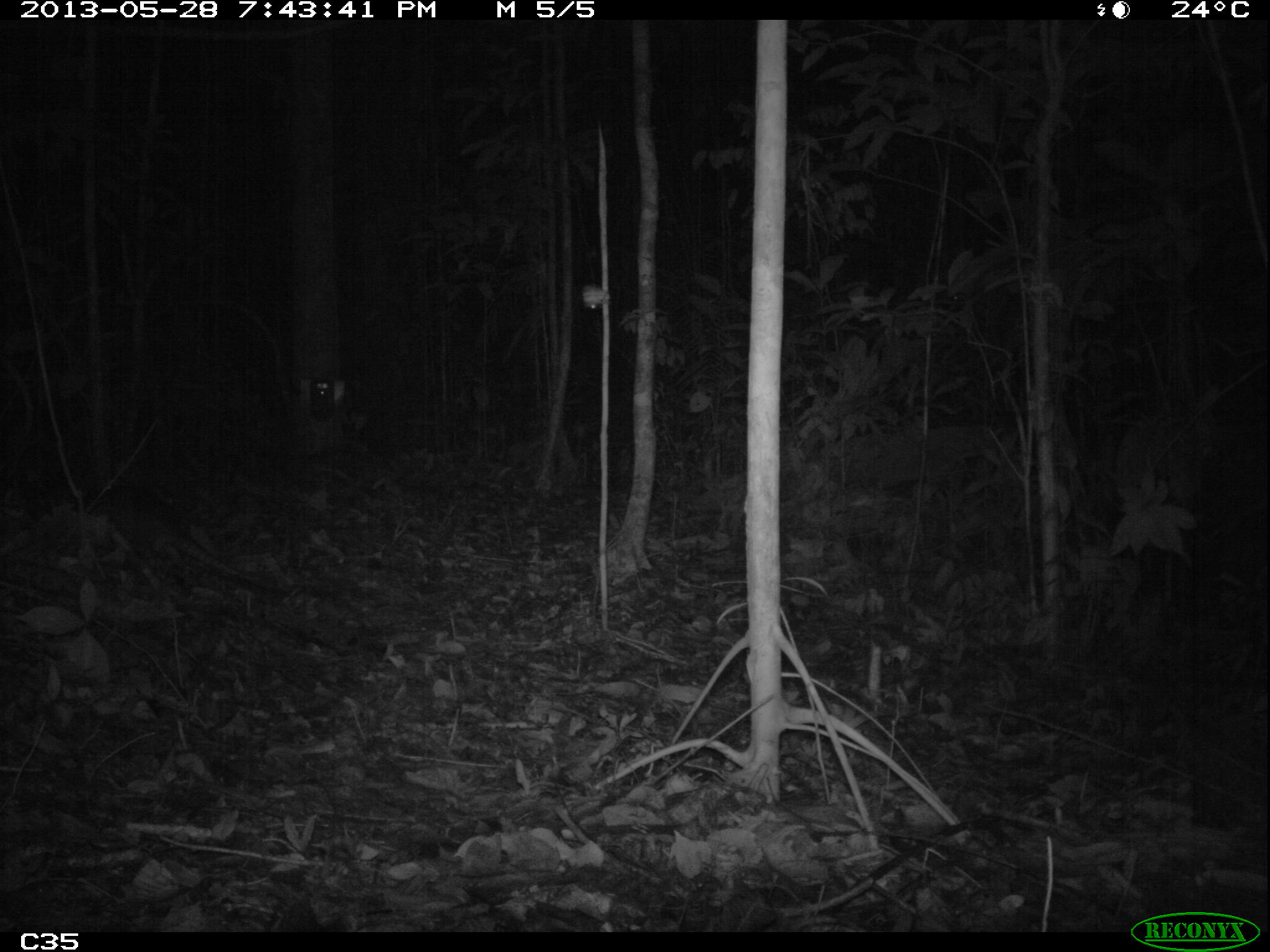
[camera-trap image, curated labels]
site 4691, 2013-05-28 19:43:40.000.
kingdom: Animalia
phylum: Chordata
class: Mammalia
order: Cingulata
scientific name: Cingulata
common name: armadillo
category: unknown armadillo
Unknown armadillo (armadillo) (Cingulata), count 1, age adult.